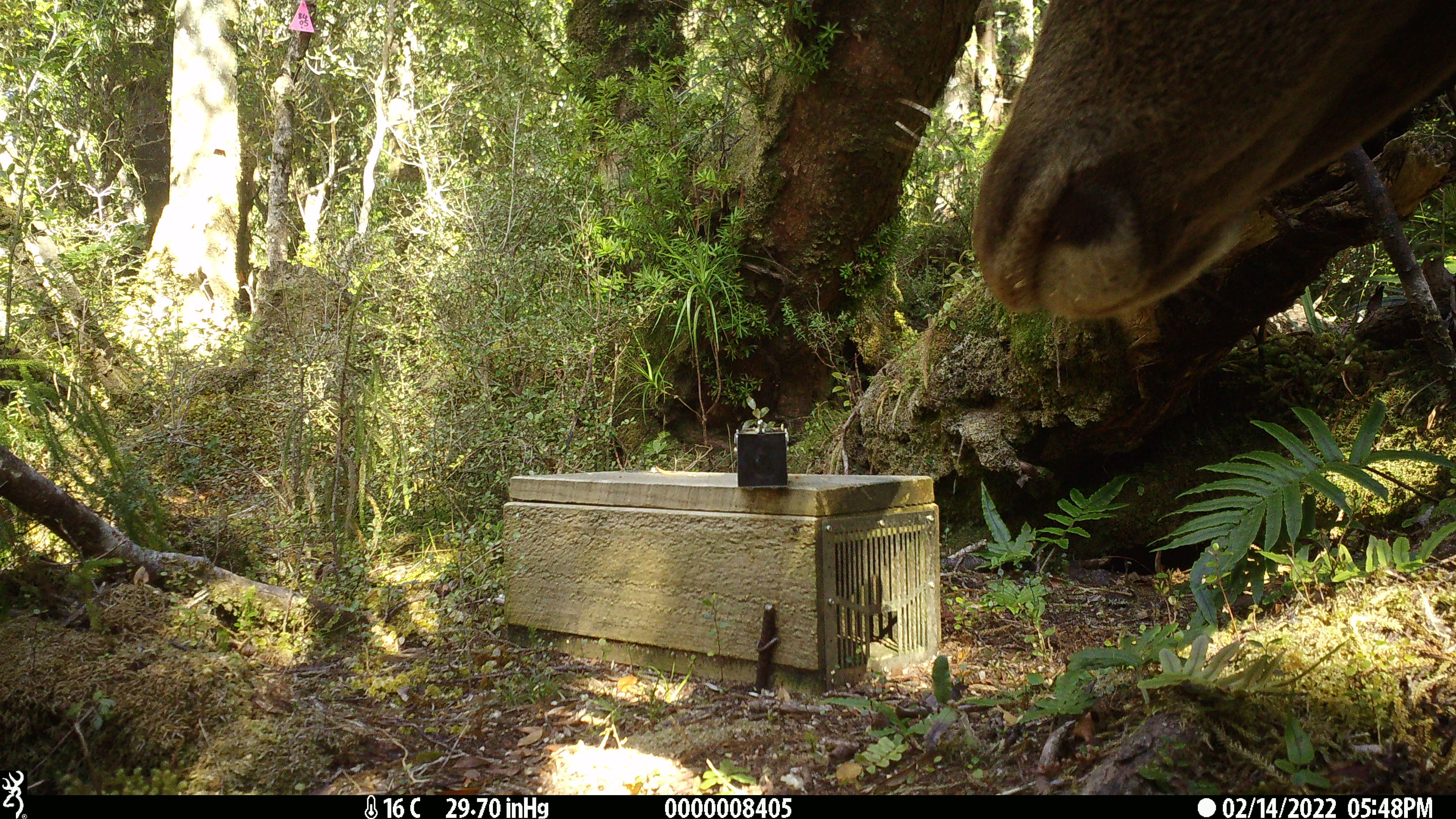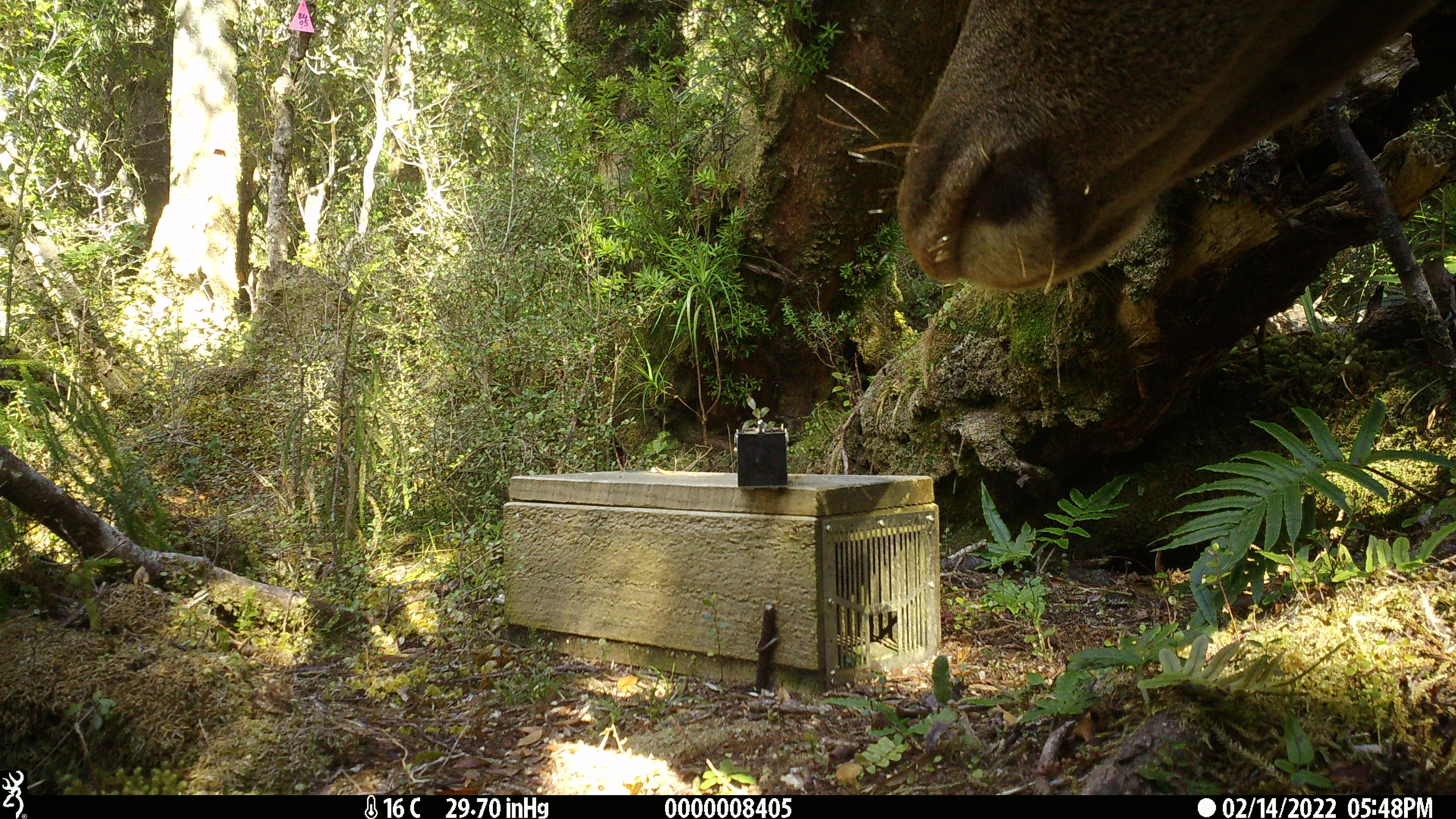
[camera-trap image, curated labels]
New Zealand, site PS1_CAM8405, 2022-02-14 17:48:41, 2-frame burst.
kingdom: Animalia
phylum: Chordata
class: Mammalia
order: Artiodactyla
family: Cervidae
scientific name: Cervidae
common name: deer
Deer (Cervidae).